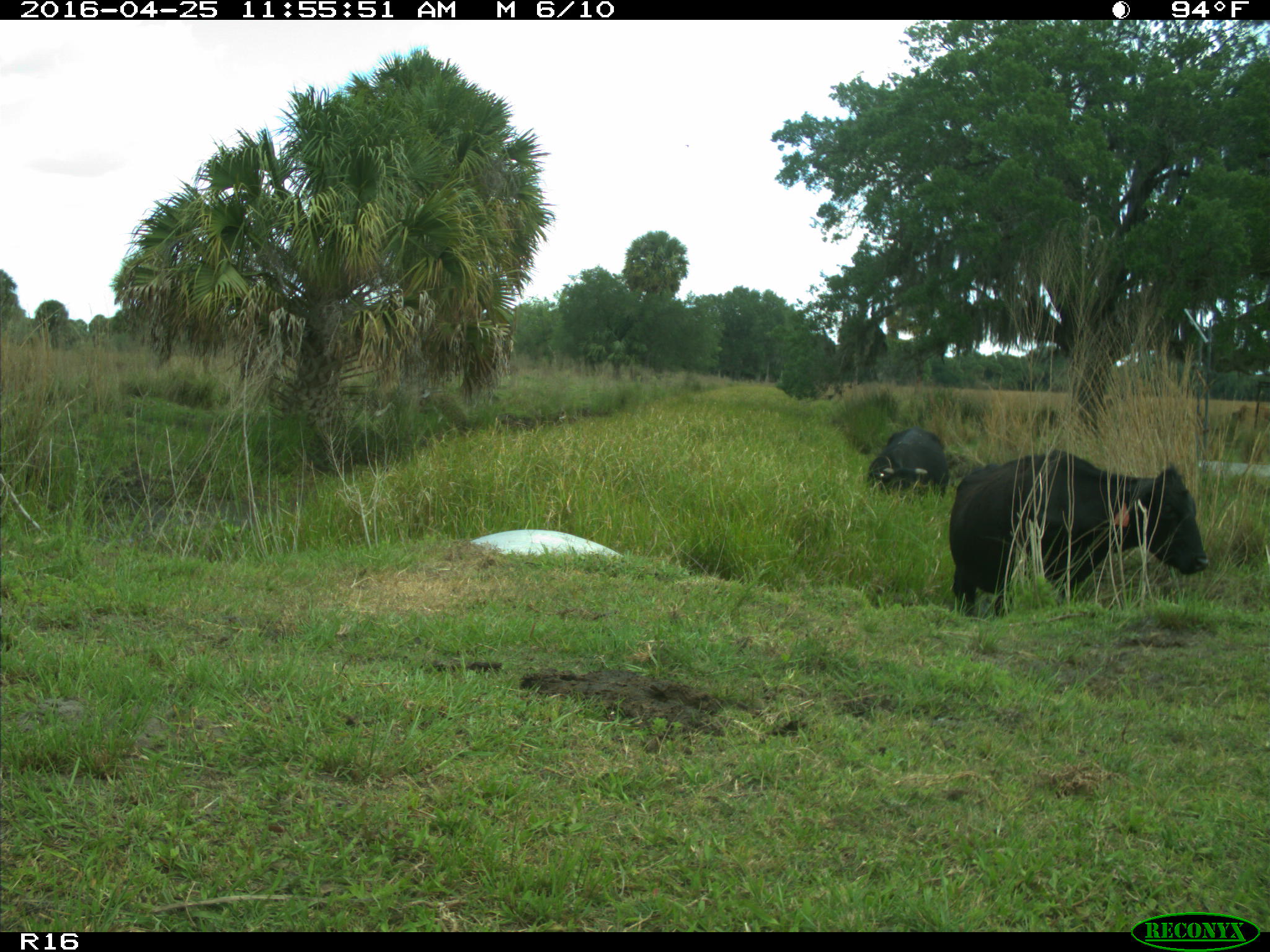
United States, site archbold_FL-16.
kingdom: Animalia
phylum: Chordata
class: Mammalia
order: Artiodactyla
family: Bovidae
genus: Bos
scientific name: Bos taurus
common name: domestic cow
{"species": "Bos taurus (domestic cow)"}